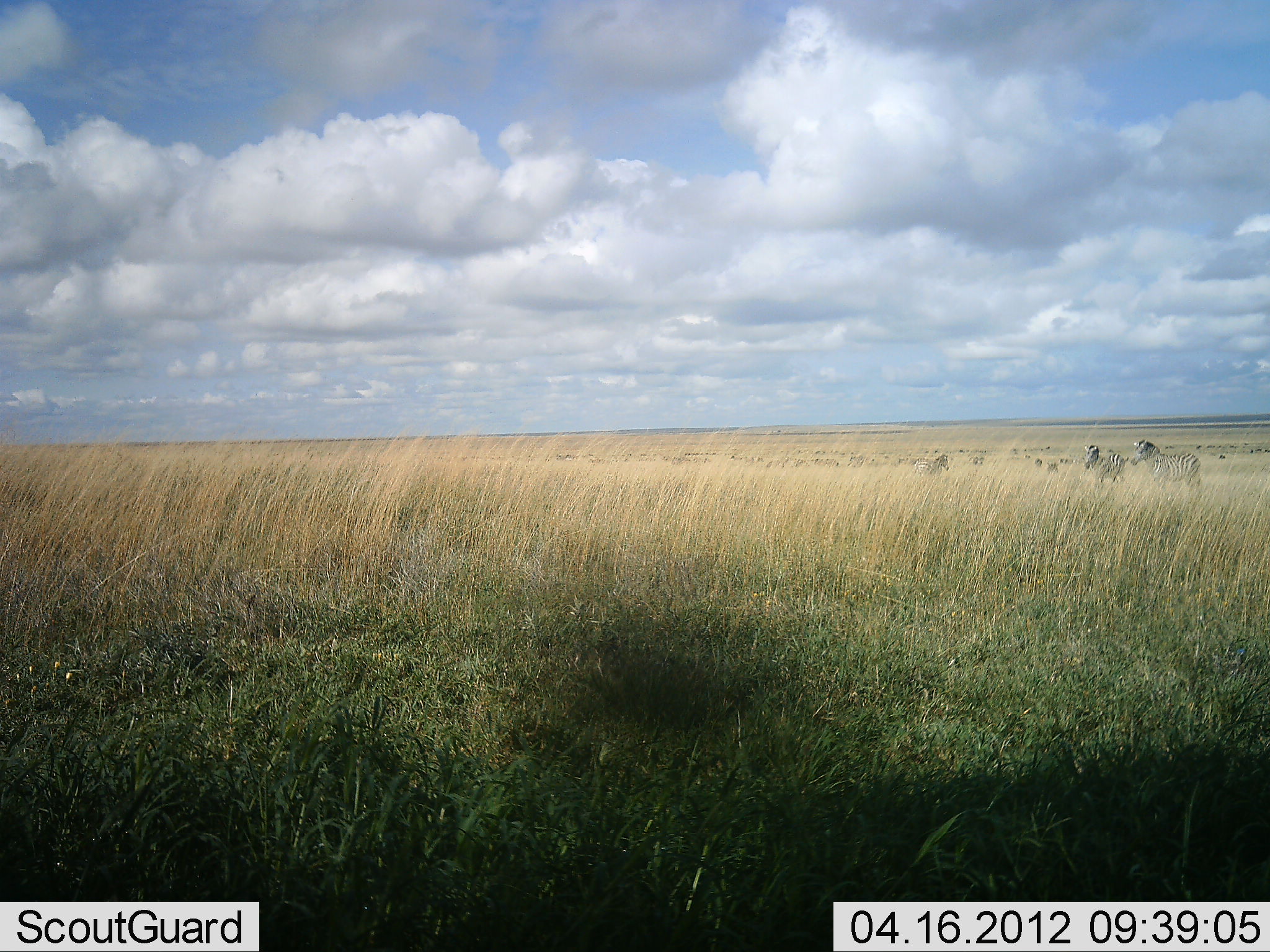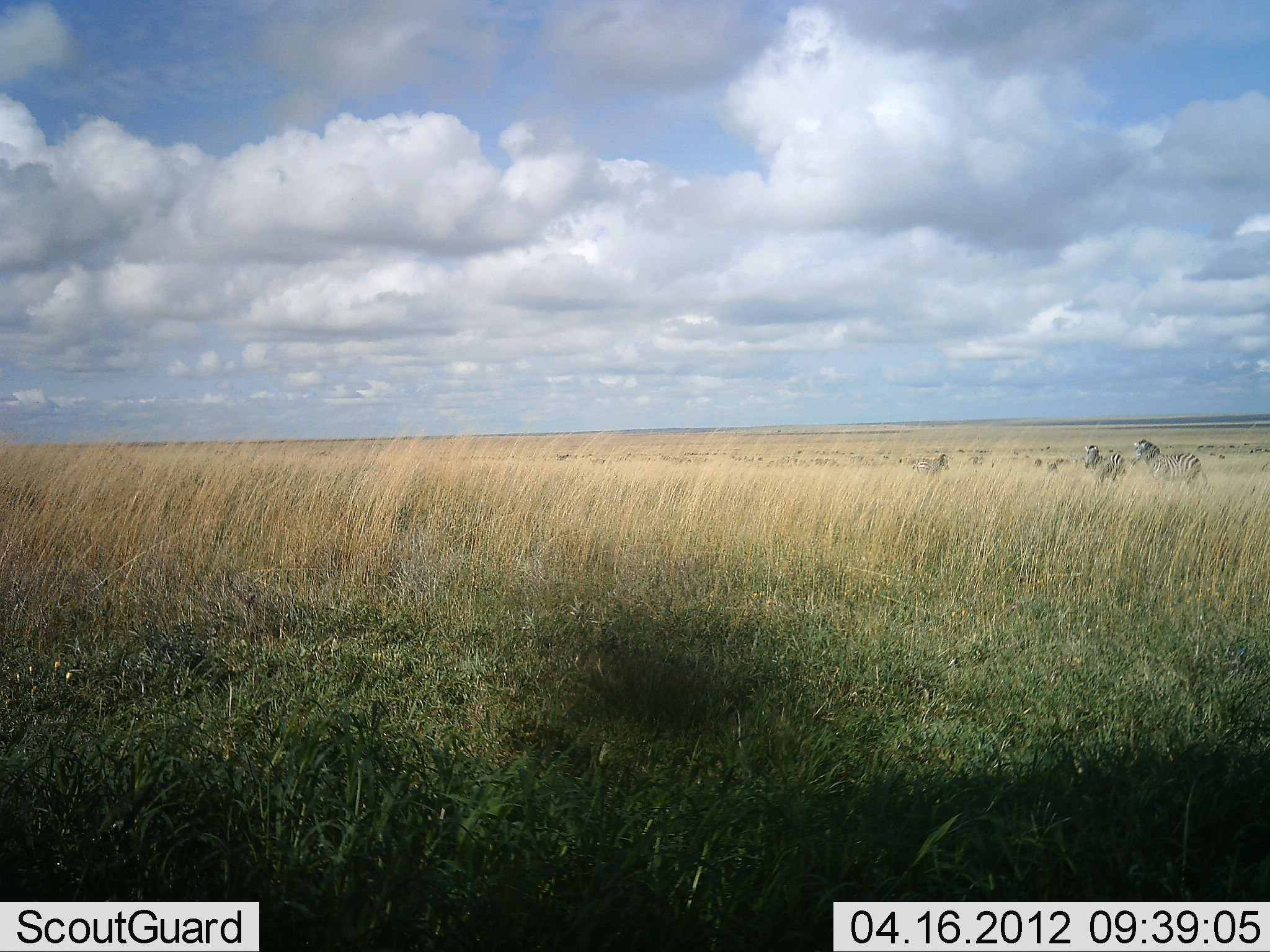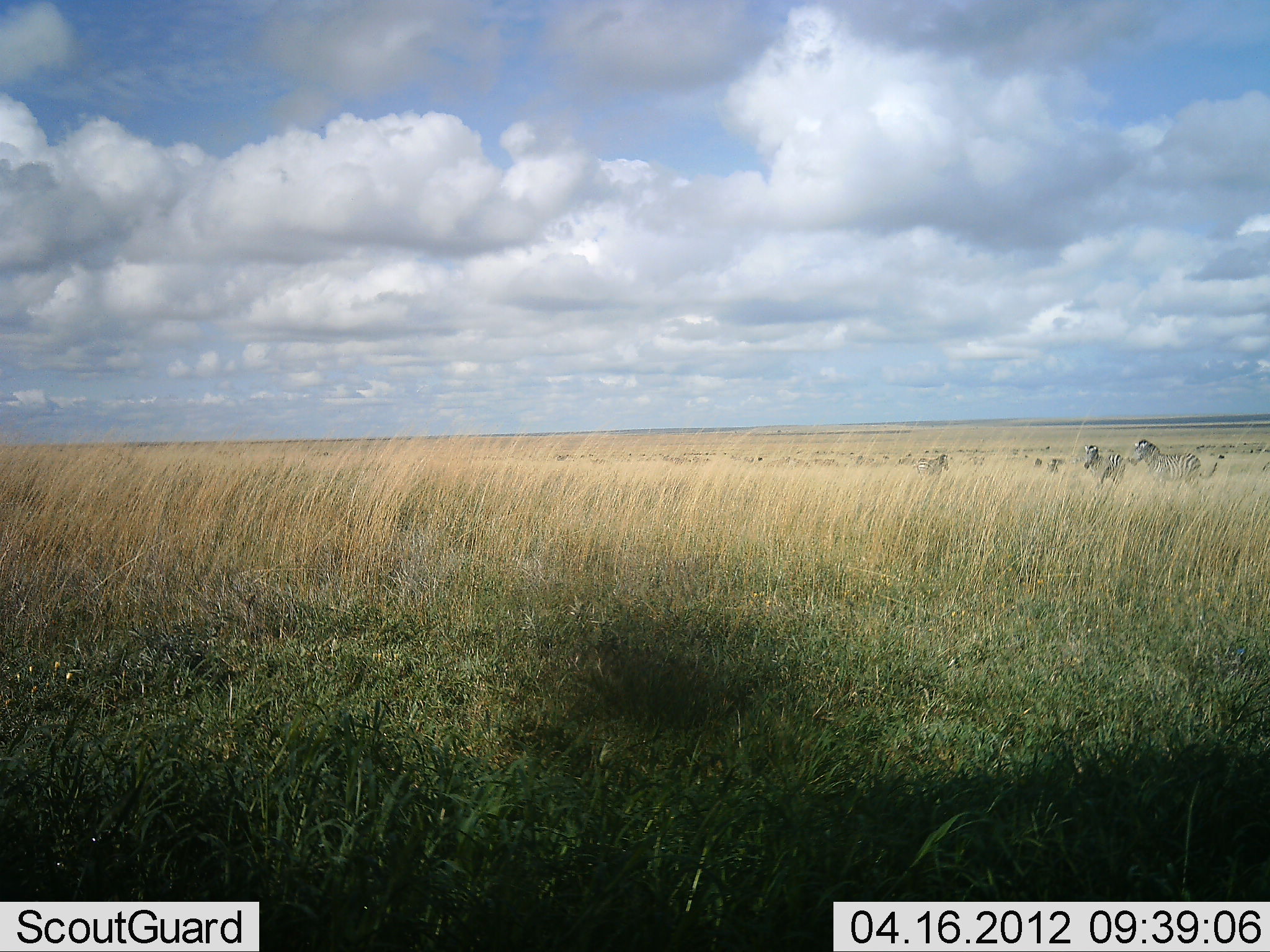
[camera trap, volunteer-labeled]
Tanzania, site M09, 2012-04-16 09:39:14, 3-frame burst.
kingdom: Animalia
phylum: Chordata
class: Mammalia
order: Perissodactyla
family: Equidae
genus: Equus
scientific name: Equus quagga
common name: plains zebra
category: zebra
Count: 3.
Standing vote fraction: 100%.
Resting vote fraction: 0%.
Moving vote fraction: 7%.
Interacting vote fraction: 0%.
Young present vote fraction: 0%.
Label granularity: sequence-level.